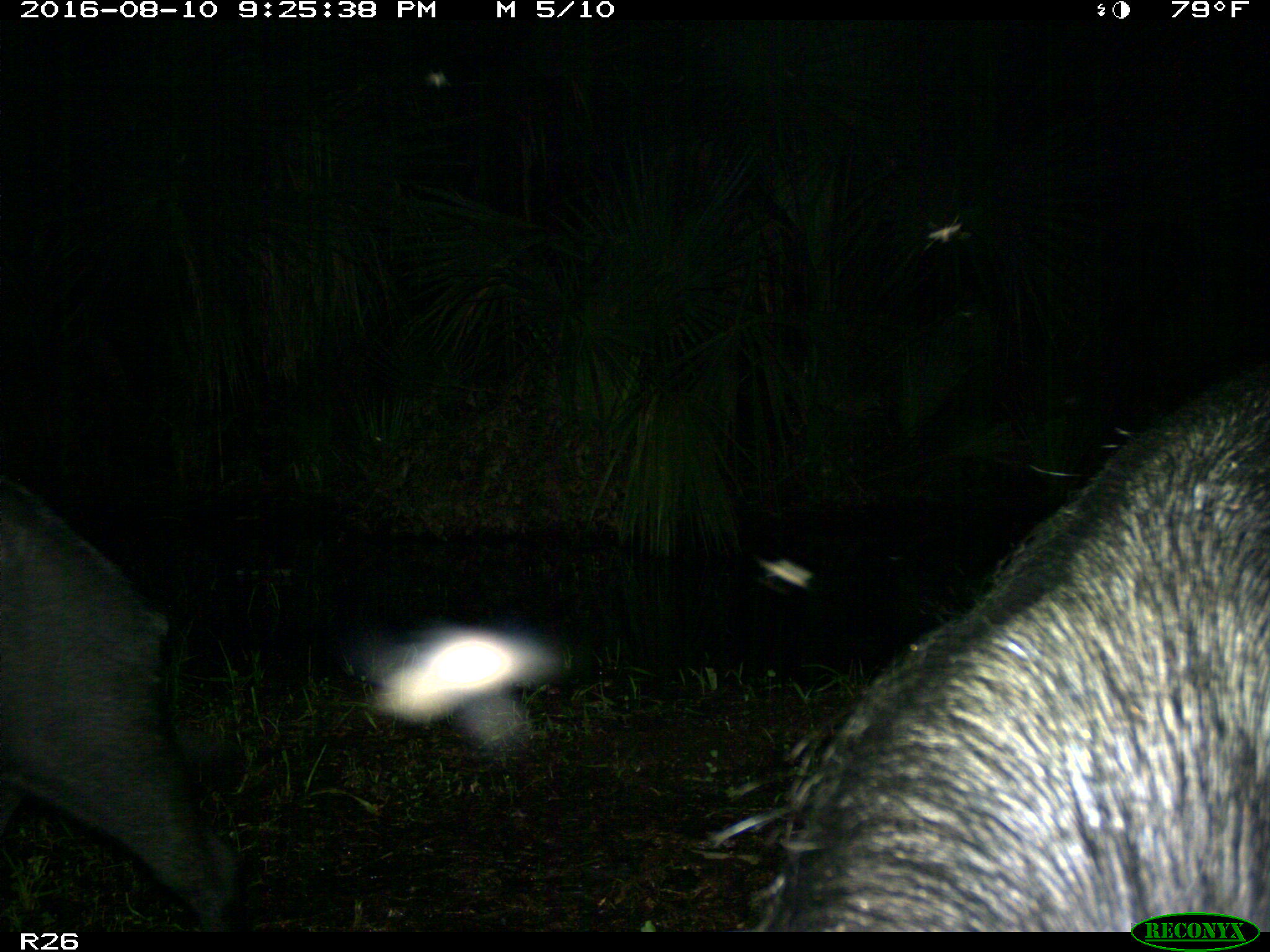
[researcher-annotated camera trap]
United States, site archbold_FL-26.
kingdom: Animalia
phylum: Chordata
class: Mammalia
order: Artiodactyla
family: Suidae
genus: Sus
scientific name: Sus scrofa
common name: wild boar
Sus scrofa (wild boar).